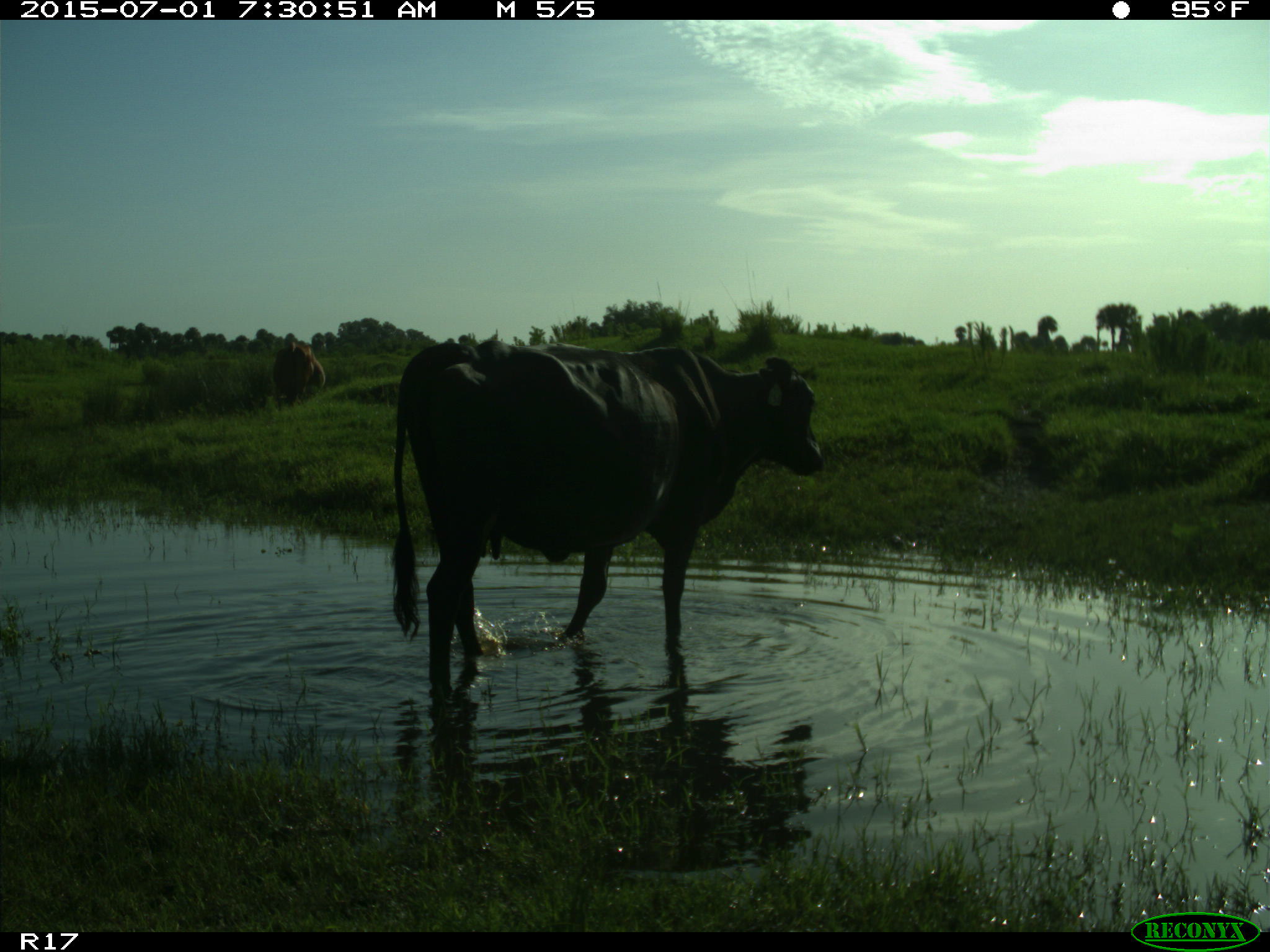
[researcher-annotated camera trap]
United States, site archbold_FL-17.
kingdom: Animalia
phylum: Chordata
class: Mammalia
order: Artiodactyla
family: Bovidae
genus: Bos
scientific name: Bos taurus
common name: domestic cow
Bos taurus (domestic cow).